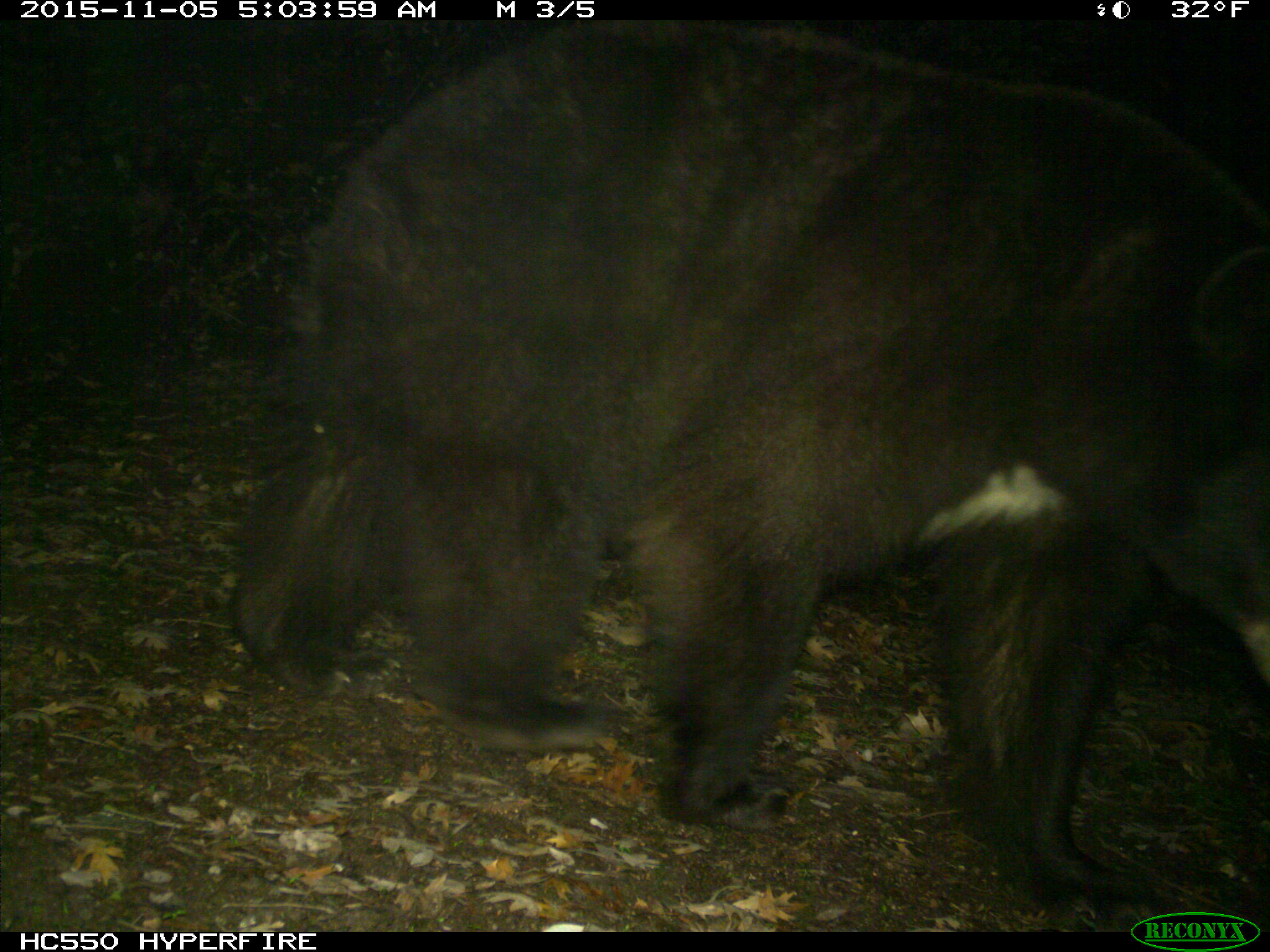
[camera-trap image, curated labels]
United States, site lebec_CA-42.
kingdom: Animalia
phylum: Chordata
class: Mammalia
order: Carnivora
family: Ursidae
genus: Ursus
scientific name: Ursus americanus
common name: american black bear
Ursus americanus (american black bear).